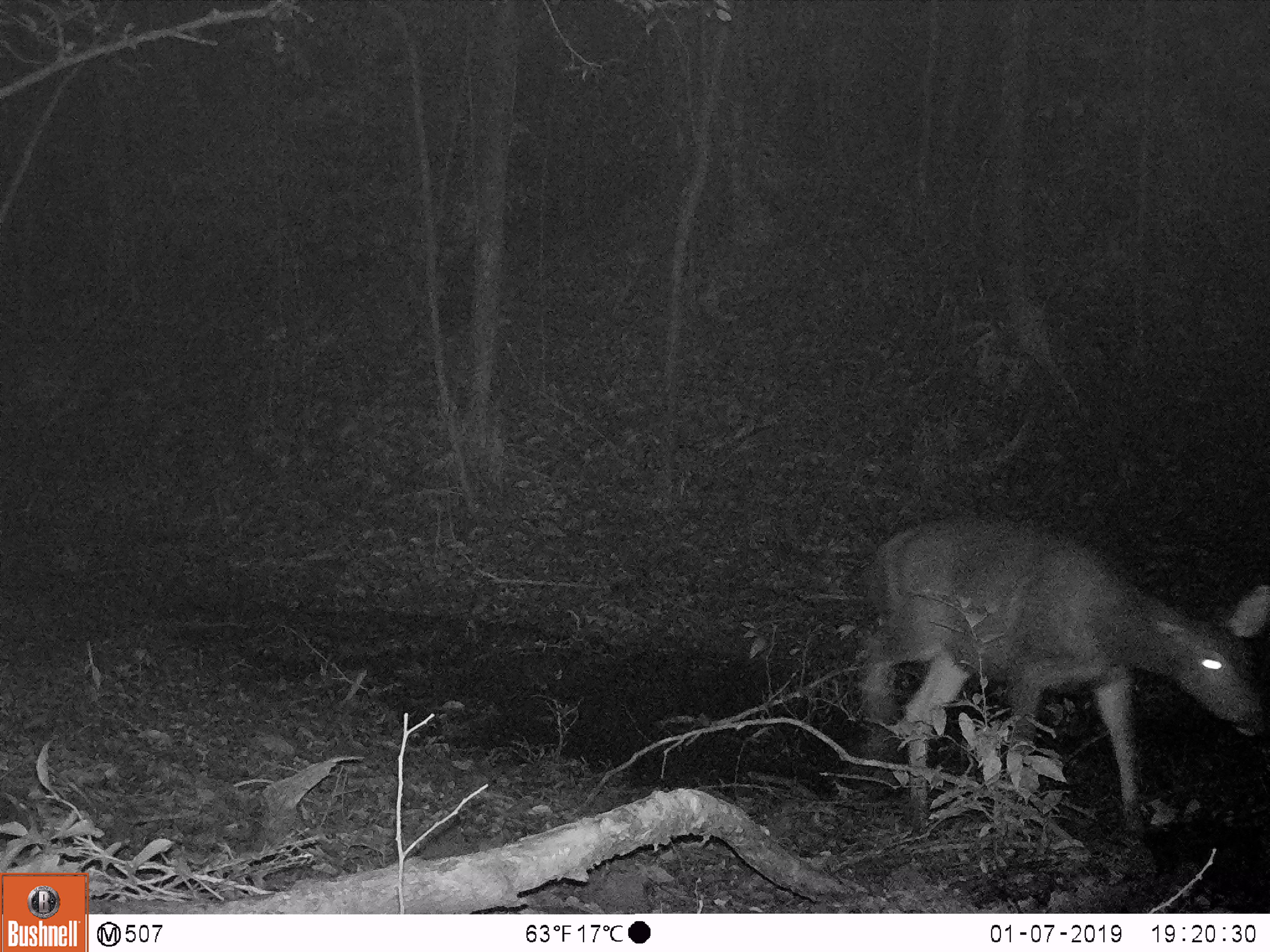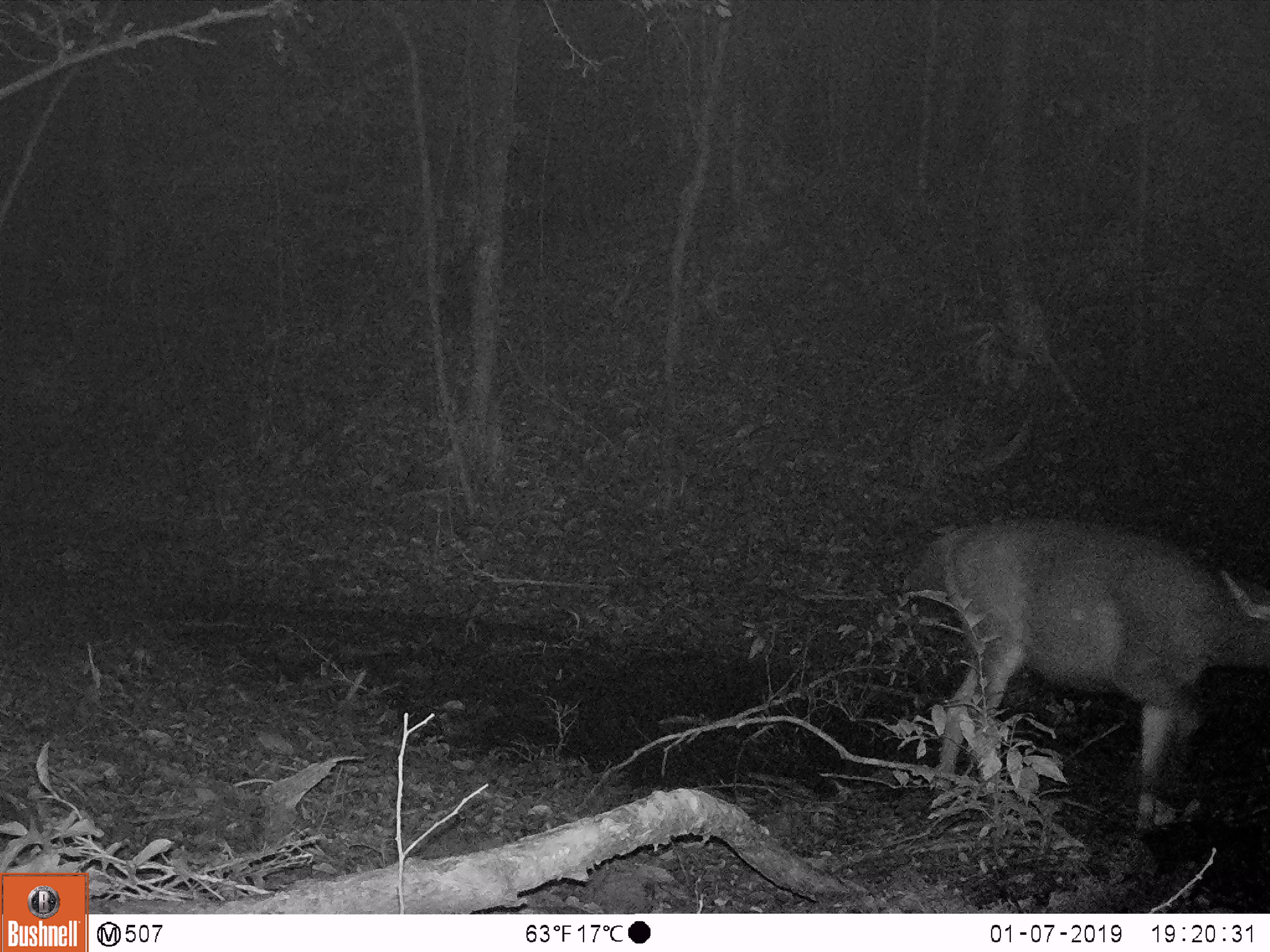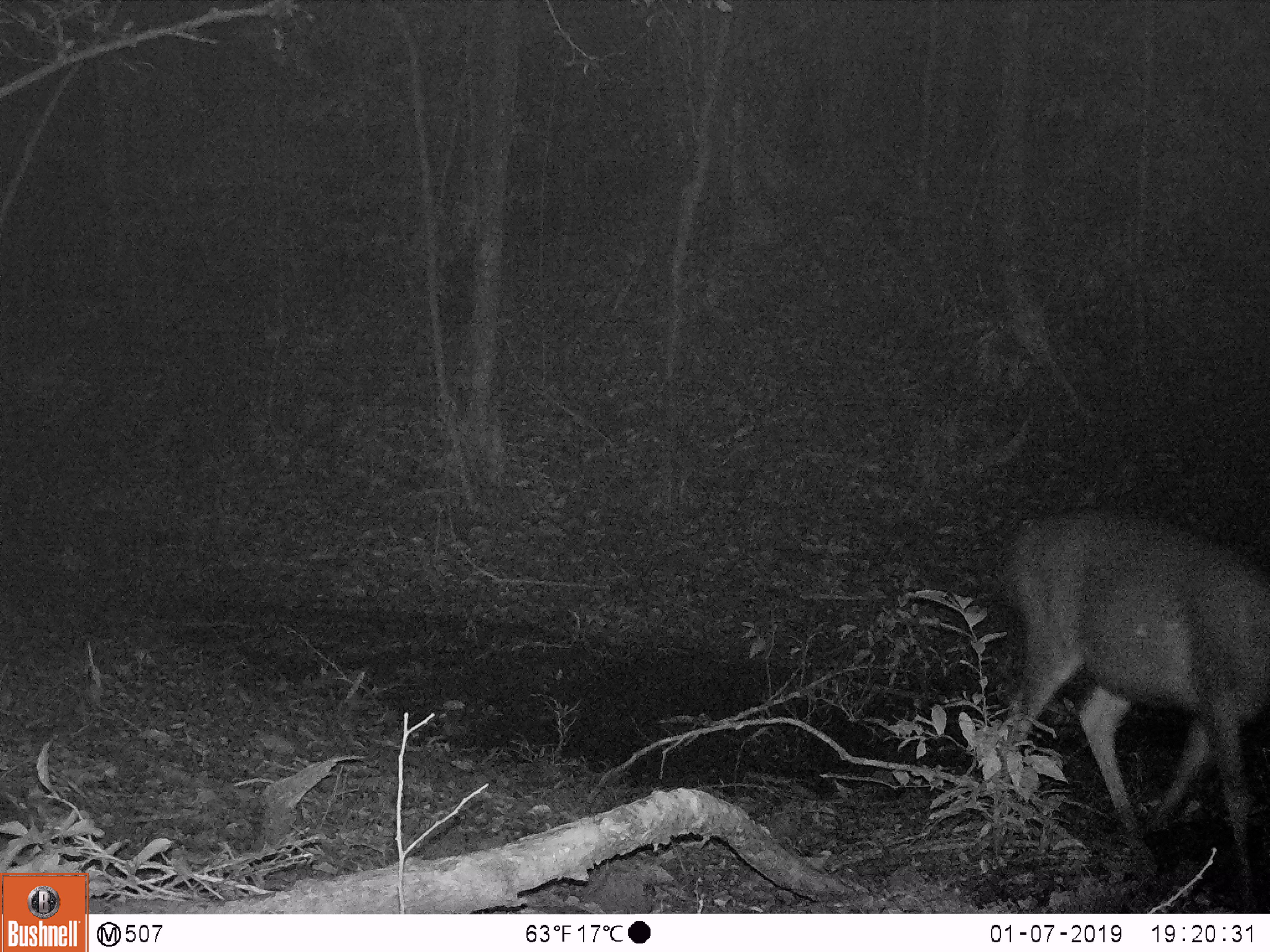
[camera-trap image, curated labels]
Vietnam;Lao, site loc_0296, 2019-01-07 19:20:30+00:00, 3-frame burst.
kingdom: Animalia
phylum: Chordata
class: Mammalia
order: Artiodactyla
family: Cervidae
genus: Rusa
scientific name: Rusa unicolor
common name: sambar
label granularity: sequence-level